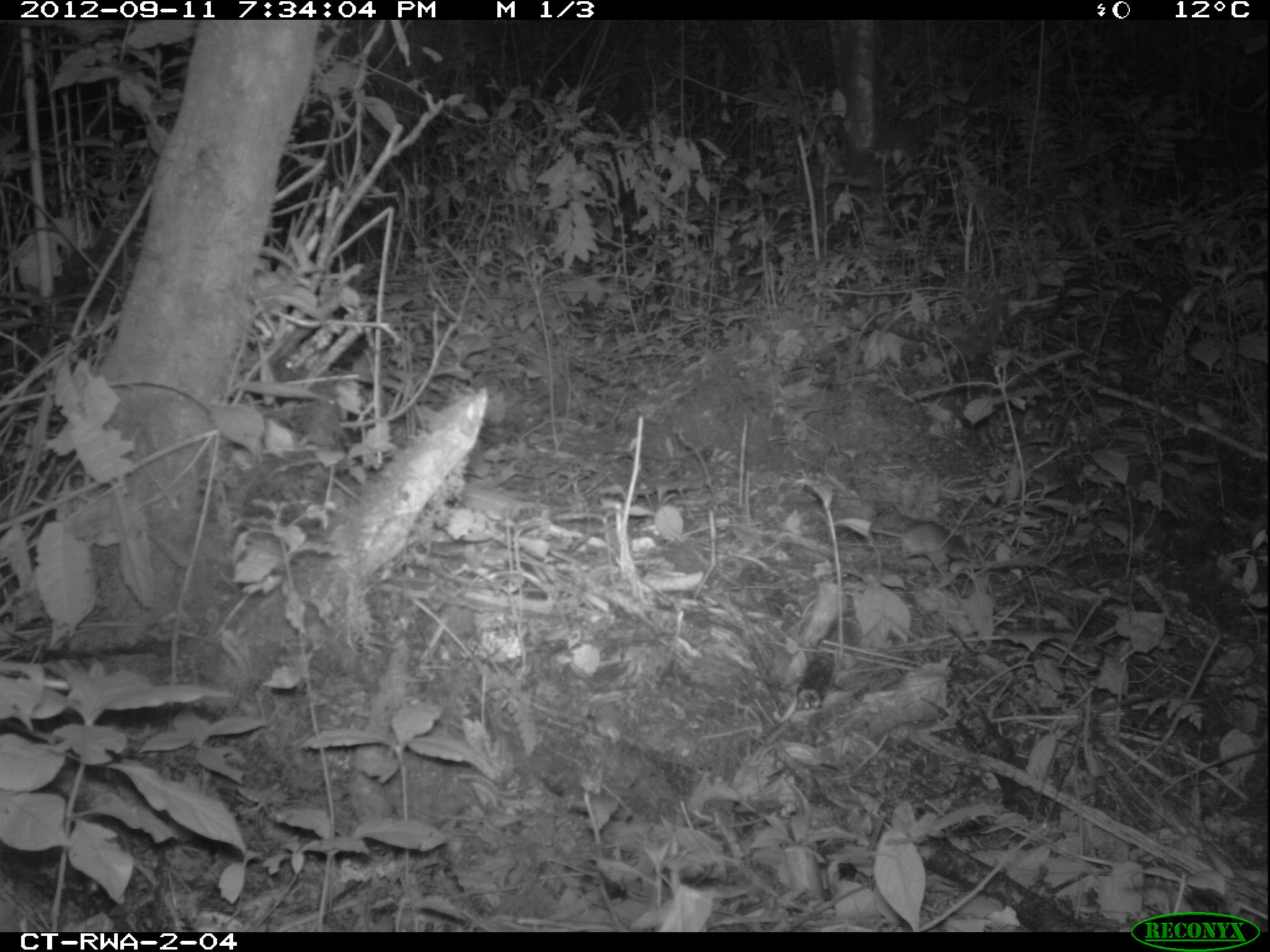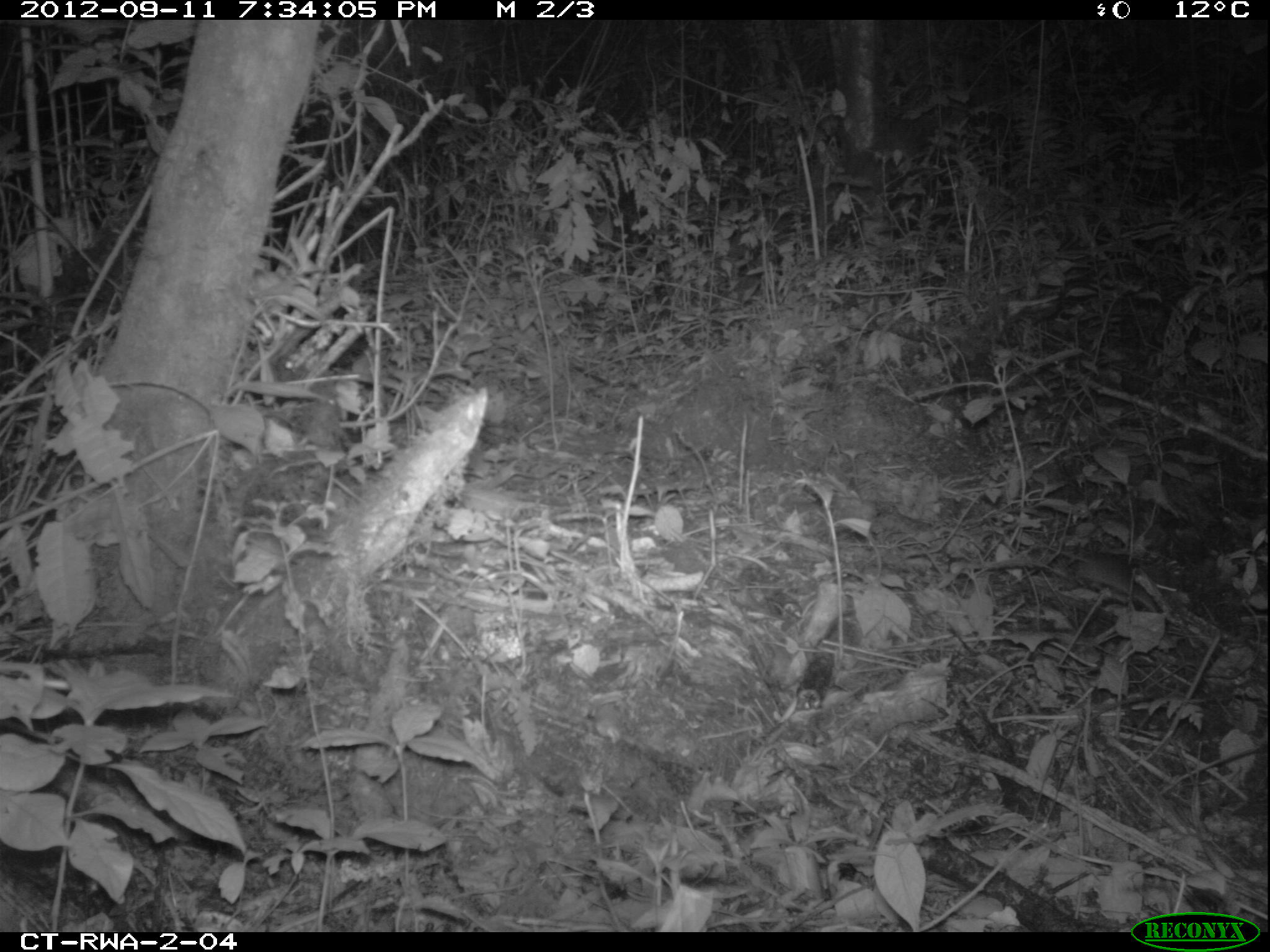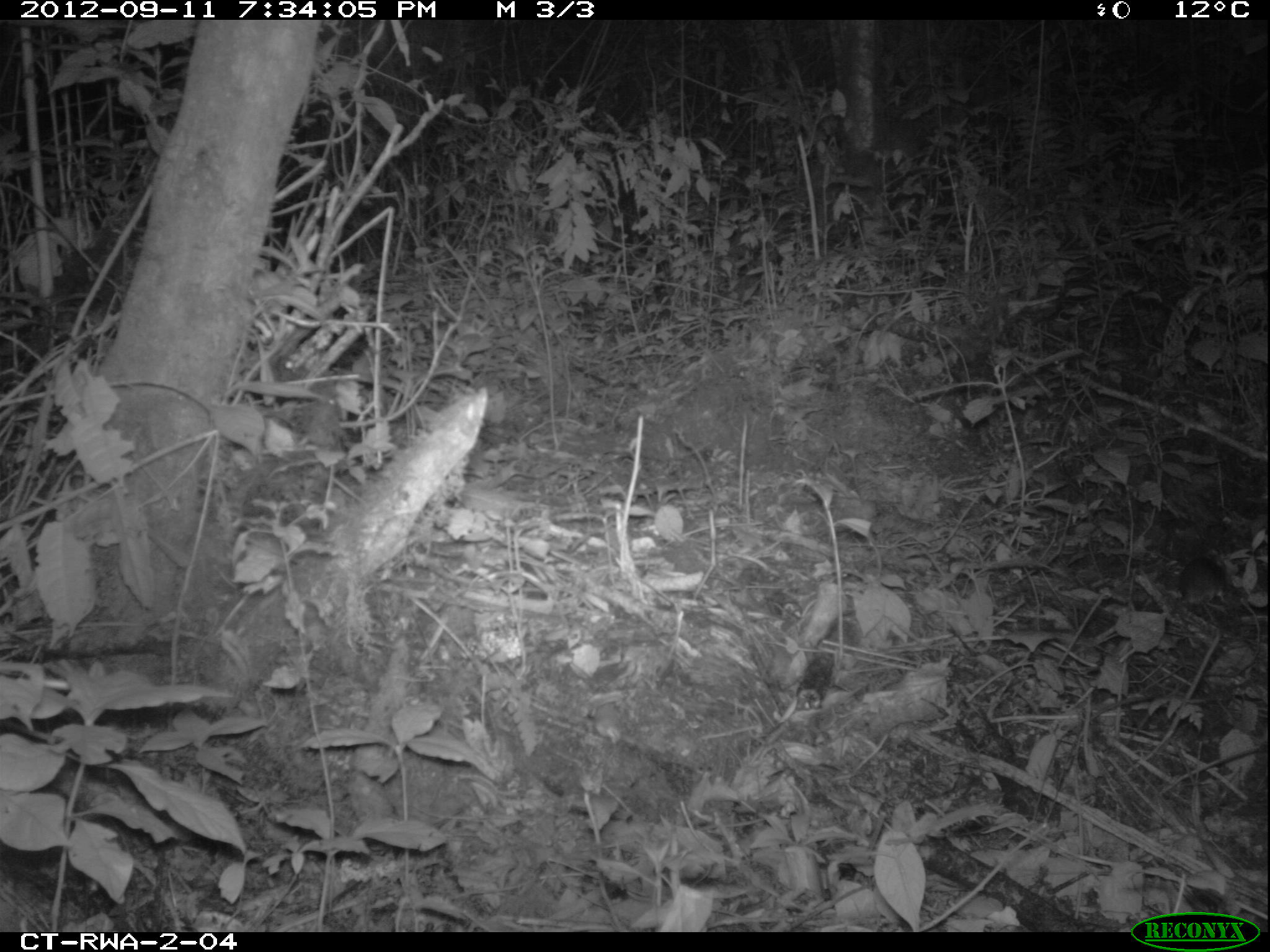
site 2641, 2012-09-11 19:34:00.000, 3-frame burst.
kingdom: Animalia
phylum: Chordata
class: Mammalia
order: Rodentia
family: Muridae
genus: Hybomys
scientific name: Hybomys univittatus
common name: one-striped forest mouse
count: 1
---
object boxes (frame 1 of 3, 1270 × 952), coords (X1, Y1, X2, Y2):
hybomys univittatus: (870, 520, 973, 571)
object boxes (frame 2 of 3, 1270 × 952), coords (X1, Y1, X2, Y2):
hybomys univittatus: (1025, 532, 1136, 597)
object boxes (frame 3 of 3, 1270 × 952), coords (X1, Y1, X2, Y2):
hybomys univittatus: (1178, 557, 1227, 604)